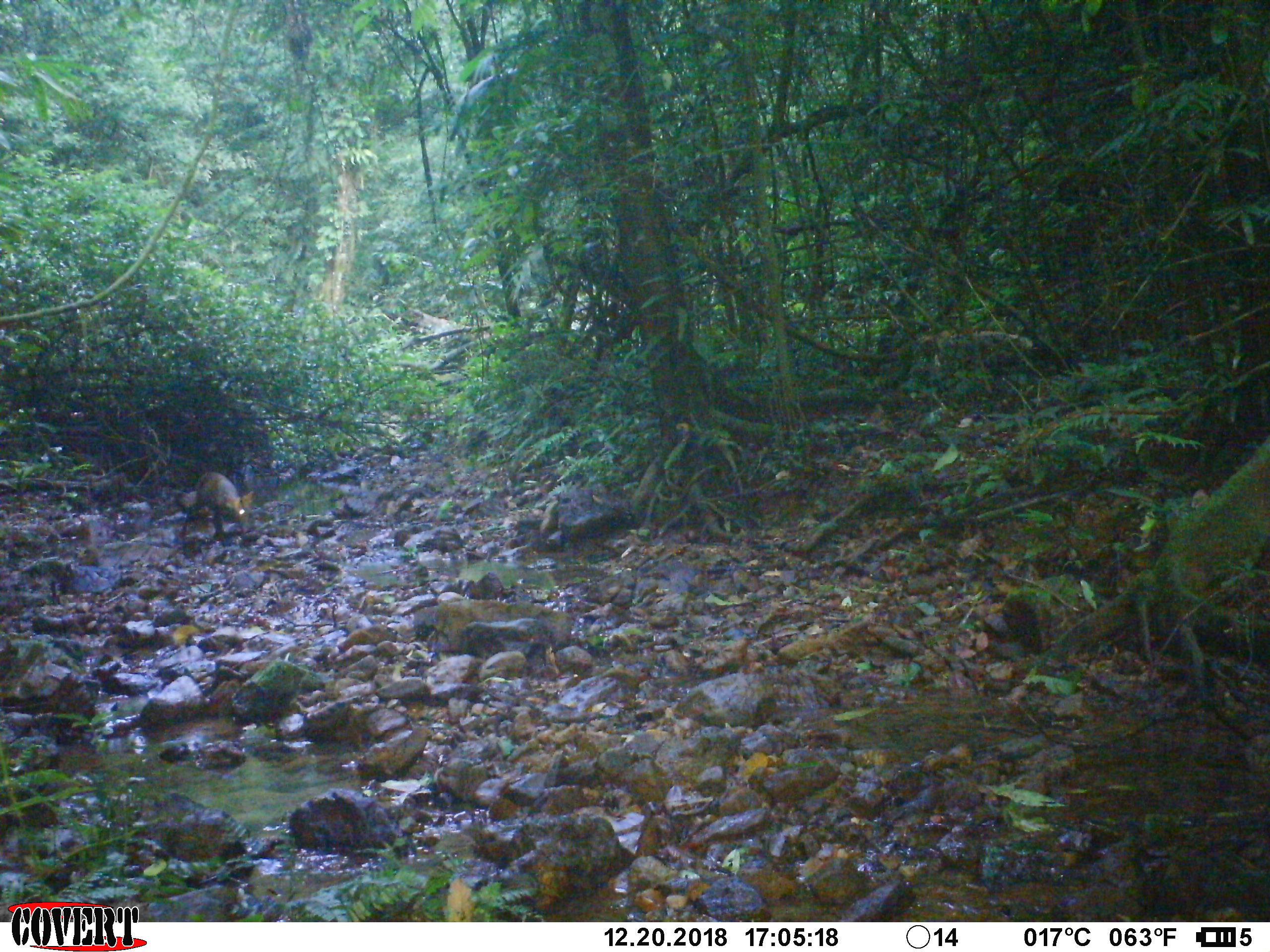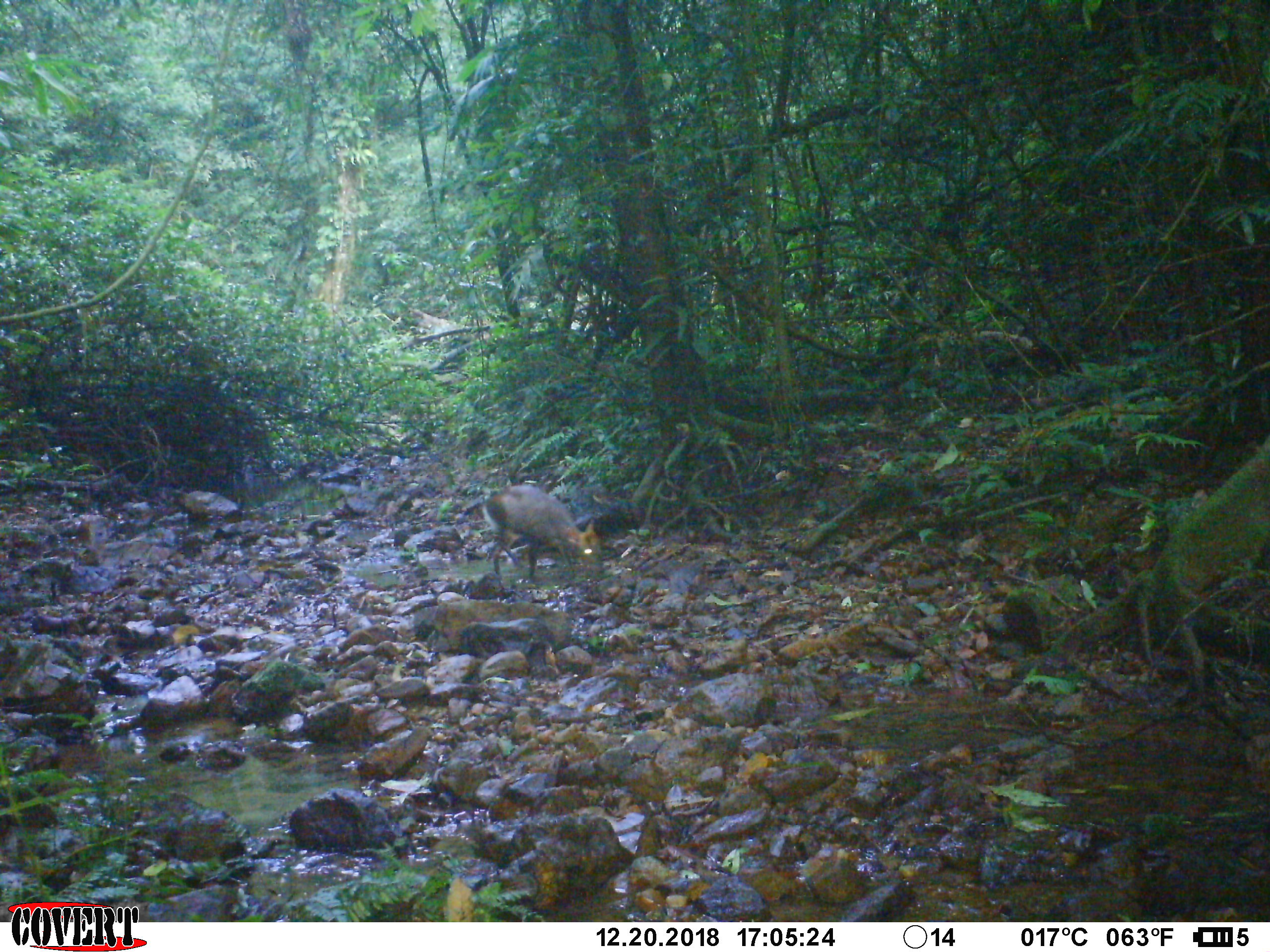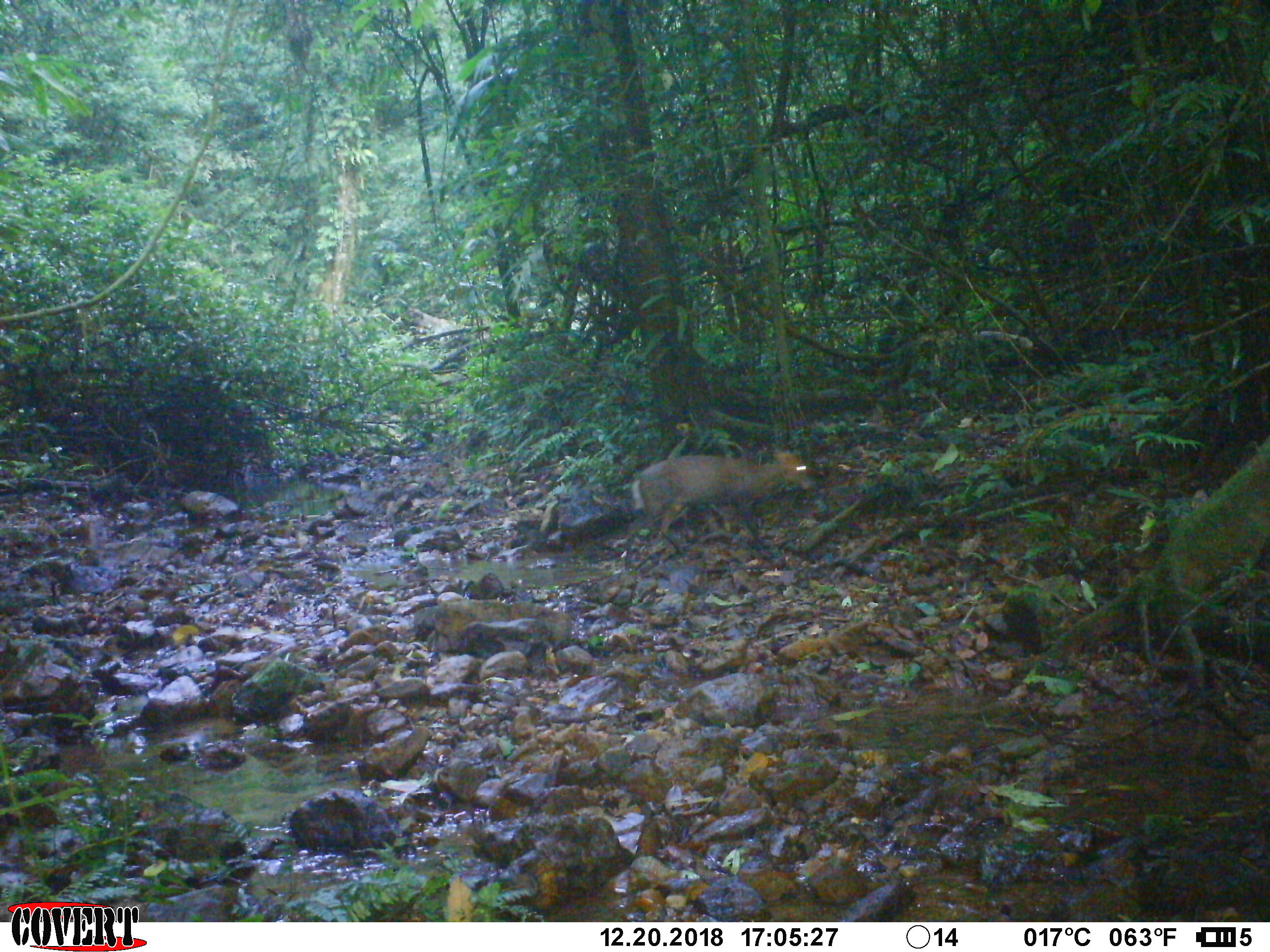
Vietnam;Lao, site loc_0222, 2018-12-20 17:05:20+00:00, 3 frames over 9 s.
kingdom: Animalia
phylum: Chordata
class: Mammalia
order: Artiodactyla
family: Cervidae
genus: Muntiacus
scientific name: Muntiacus rooseveltorum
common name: roosevelt's muntjac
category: roosevelts muntjac group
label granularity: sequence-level